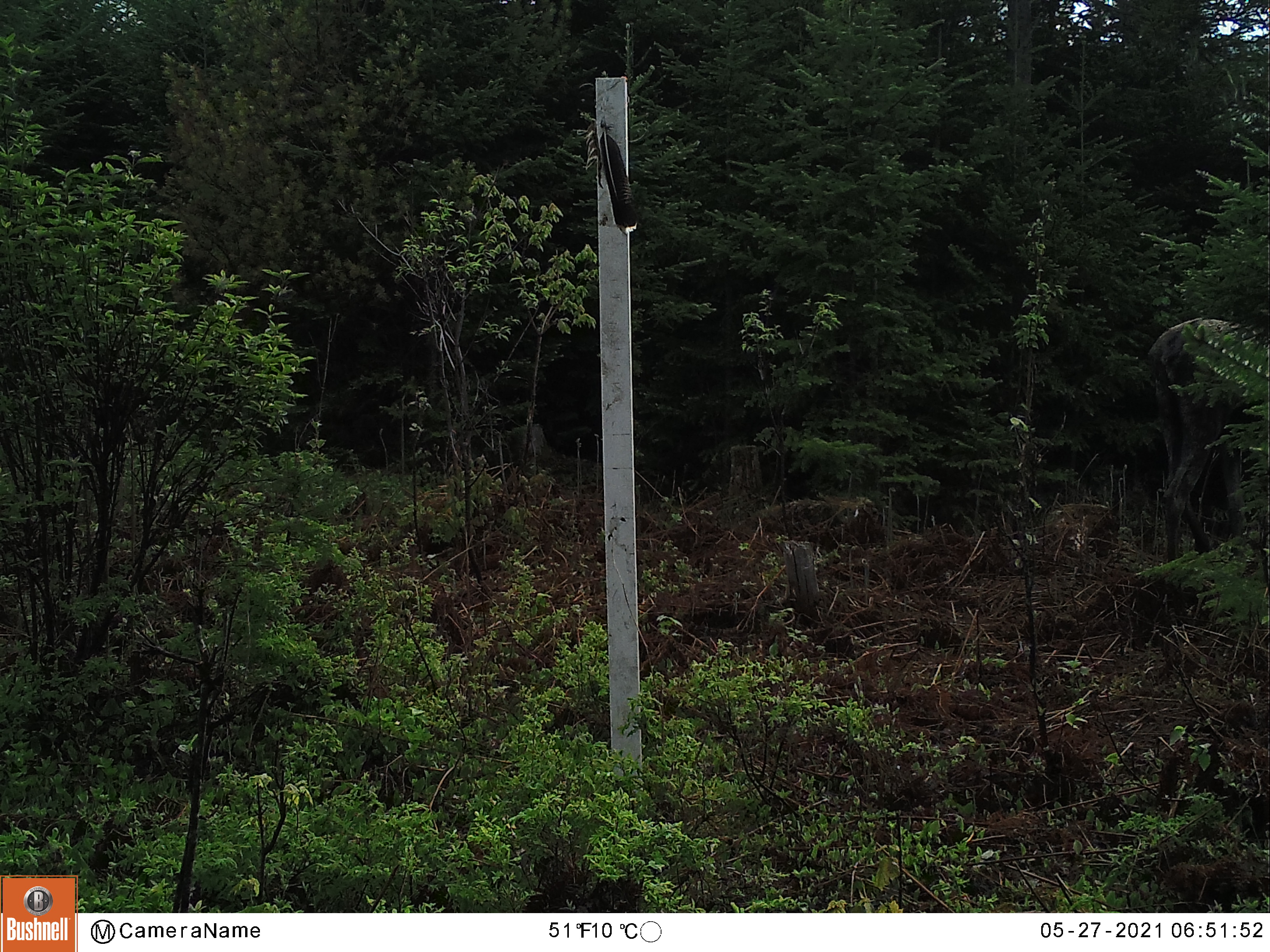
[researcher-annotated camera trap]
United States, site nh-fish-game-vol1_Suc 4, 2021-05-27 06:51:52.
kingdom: Animalia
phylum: Chordata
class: Mammalia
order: Artiodactyla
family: Cervidae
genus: Alces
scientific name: Alces alces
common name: moose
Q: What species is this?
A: Moose (Alces alces).